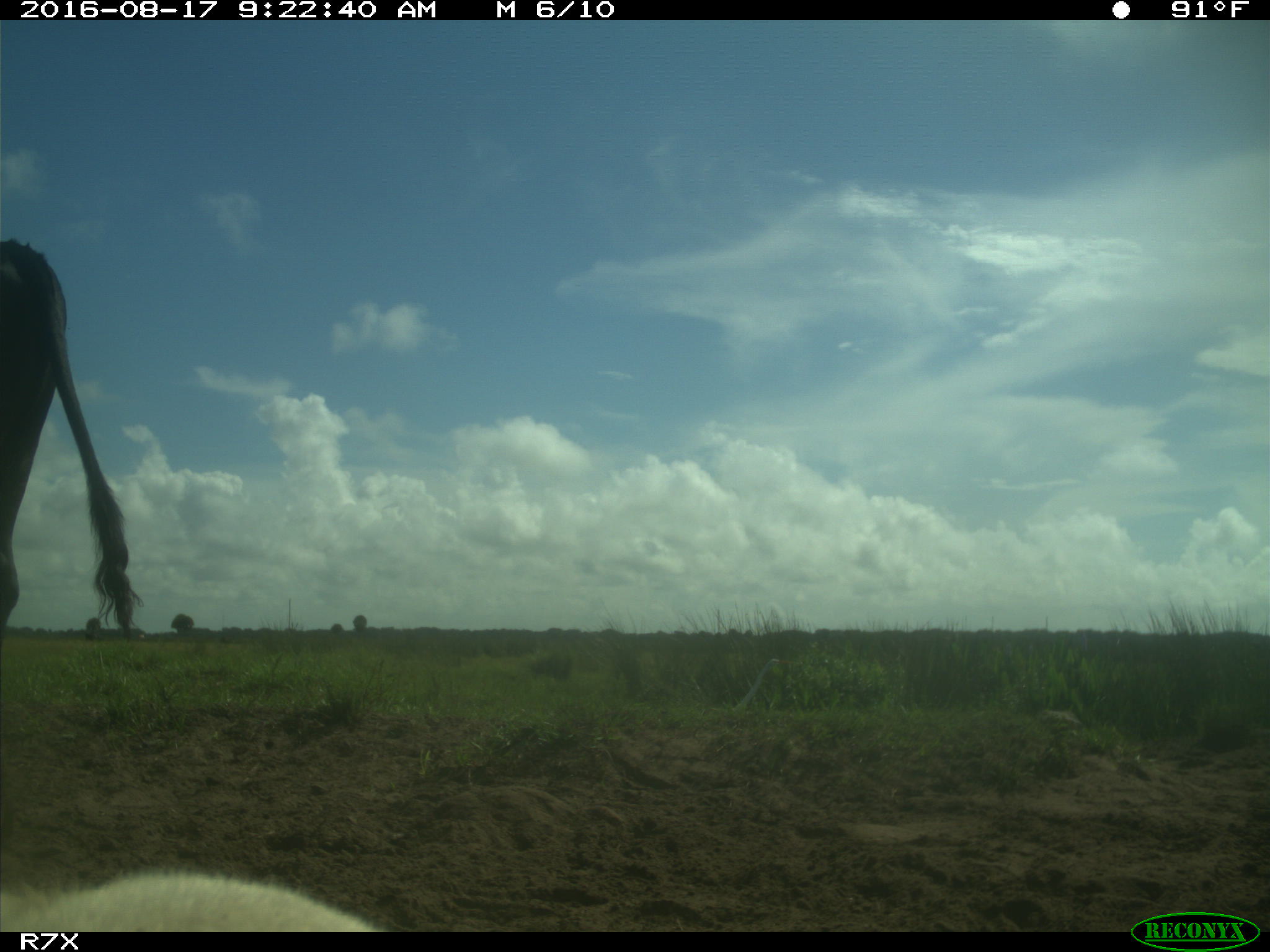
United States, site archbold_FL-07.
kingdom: Animalia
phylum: Chordata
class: Mammalia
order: Artiodactyla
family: Bovidae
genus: Bos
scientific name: Bos taurus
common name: domestic cow